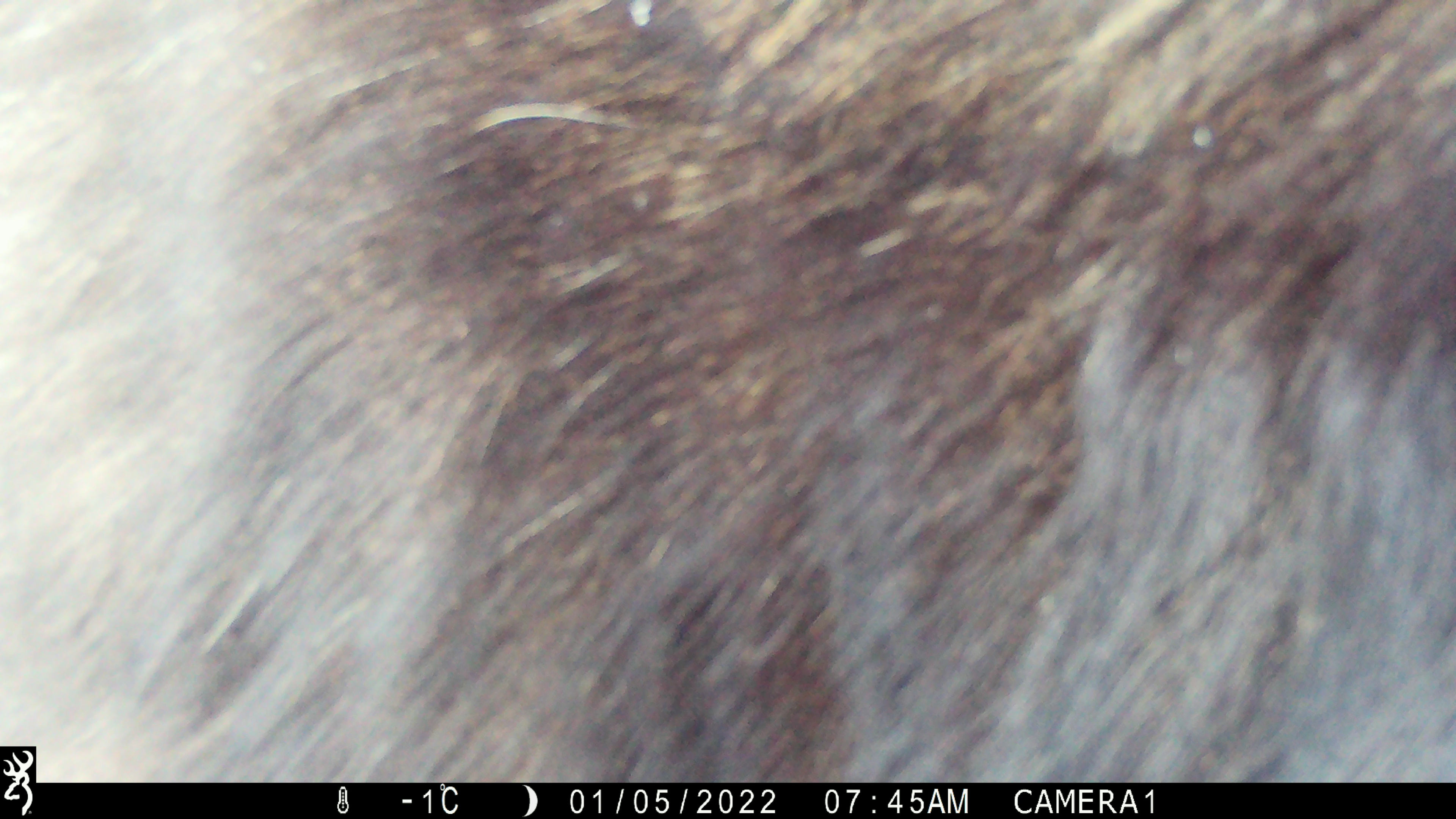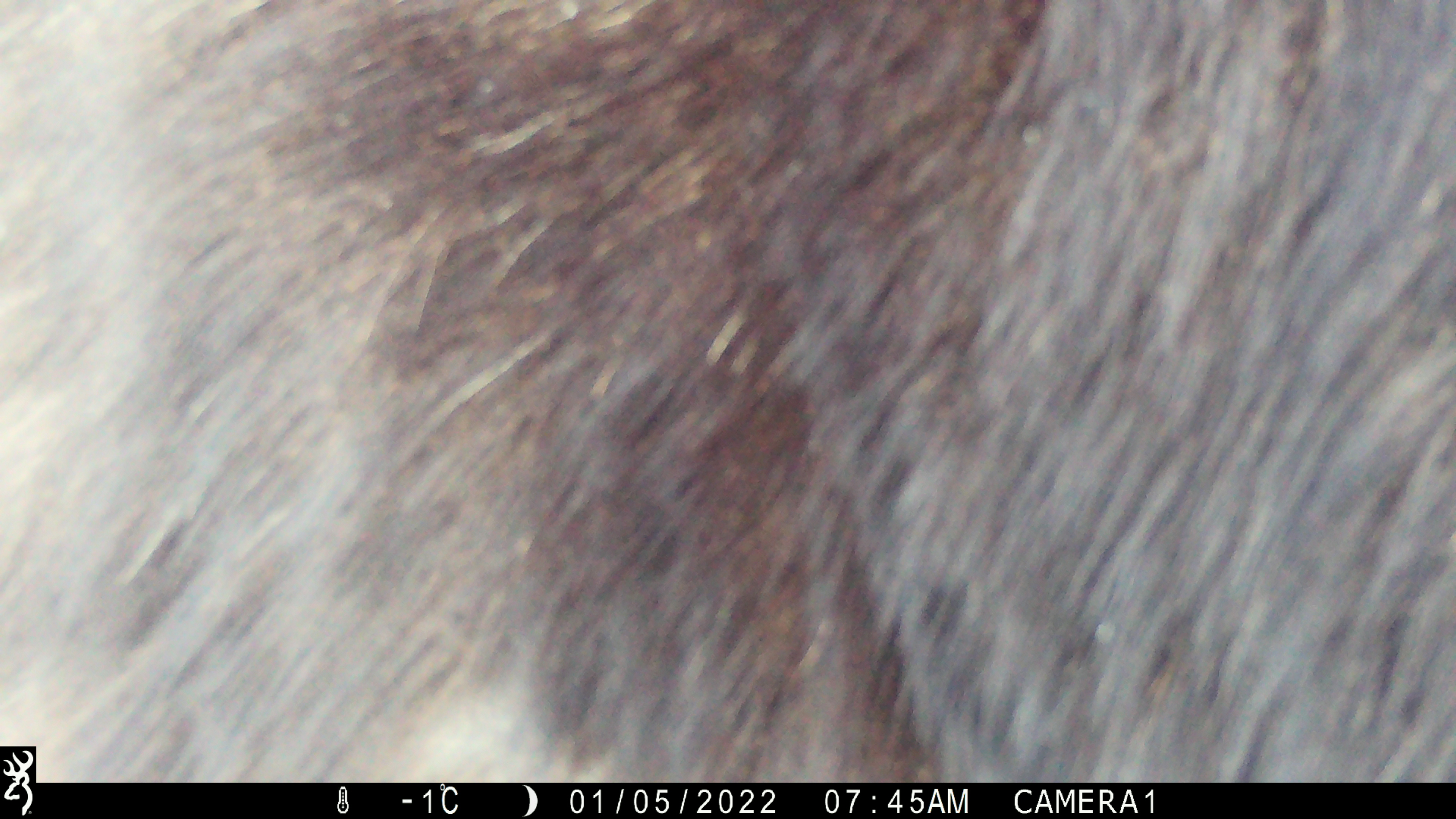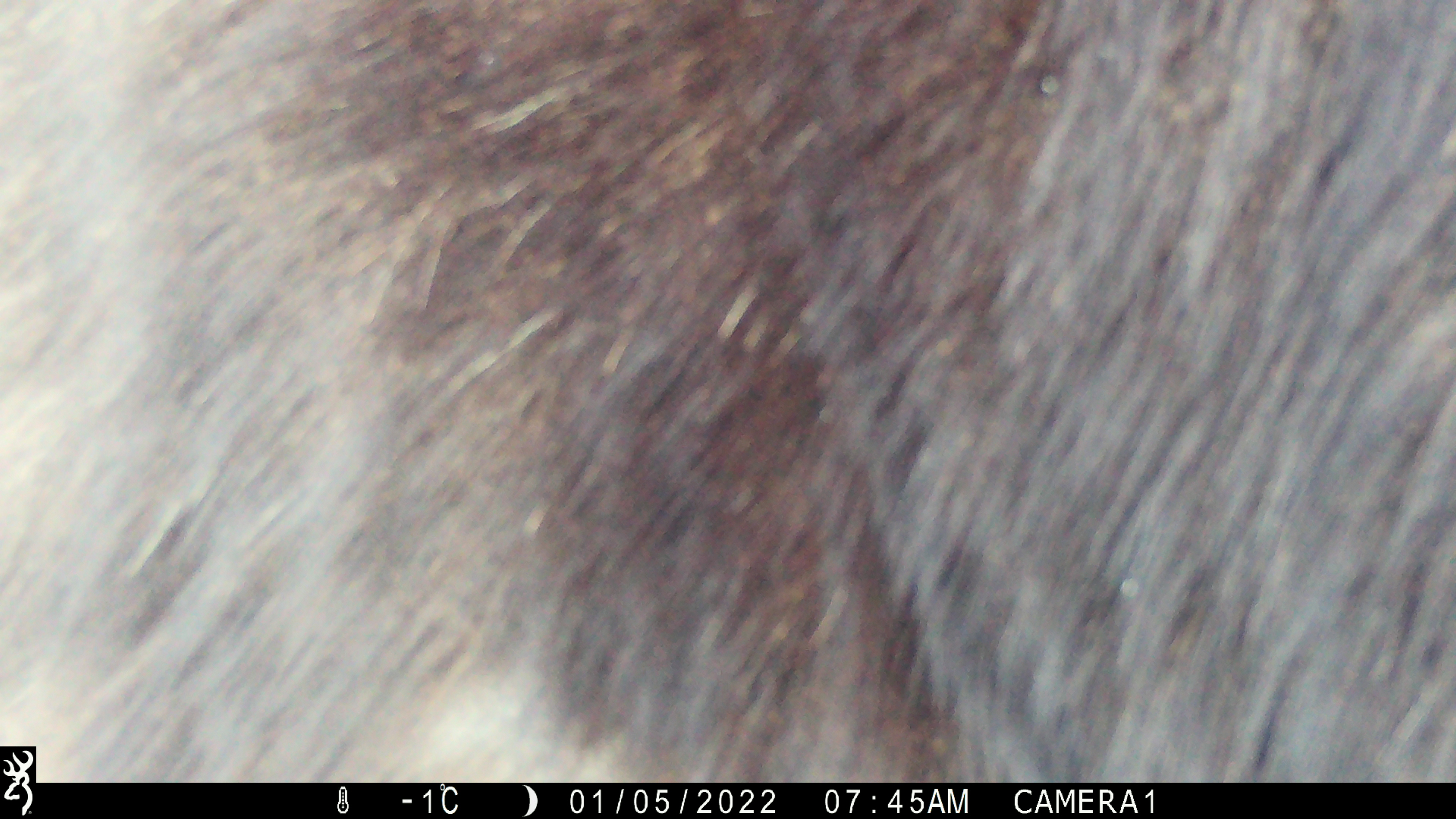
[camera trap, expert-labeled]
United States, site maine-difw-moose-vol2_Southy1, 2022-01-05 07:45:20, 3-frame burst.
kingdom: Animalia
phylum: Chordata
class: Mammalia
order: Artiodactyla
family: Cervidae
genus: Alces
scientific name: Alces alces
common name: moose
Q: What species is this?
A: Moose (Alces alces).